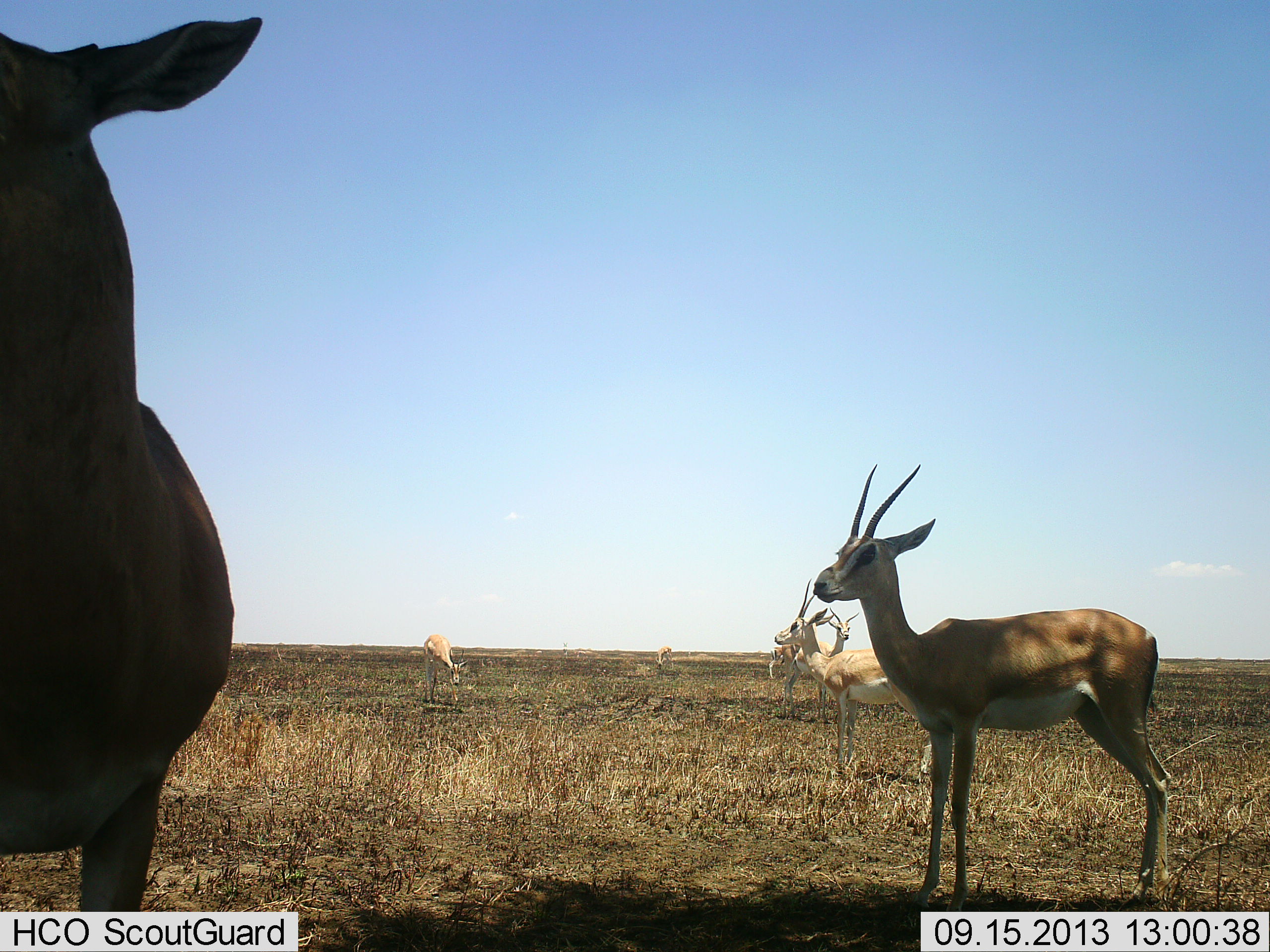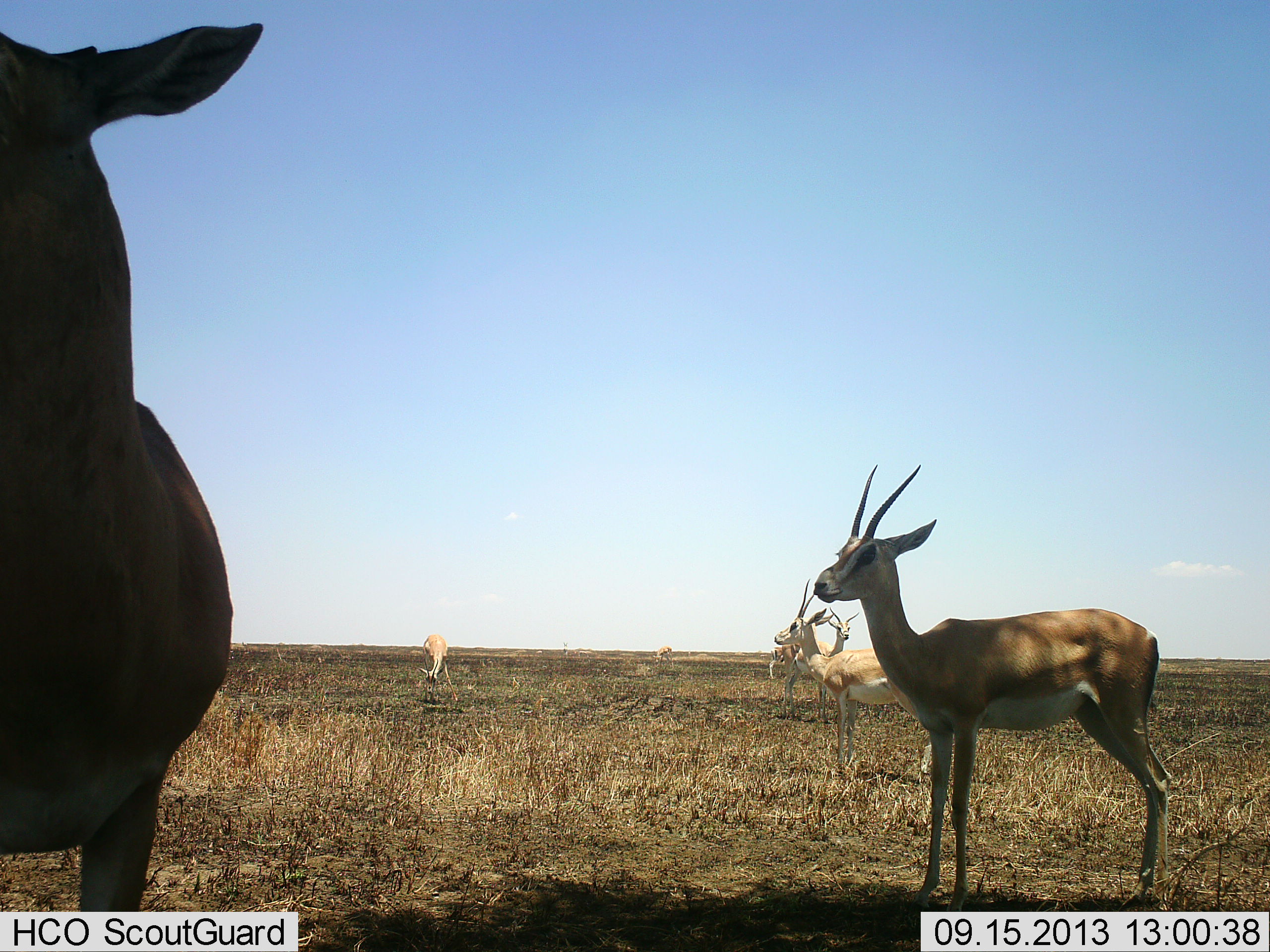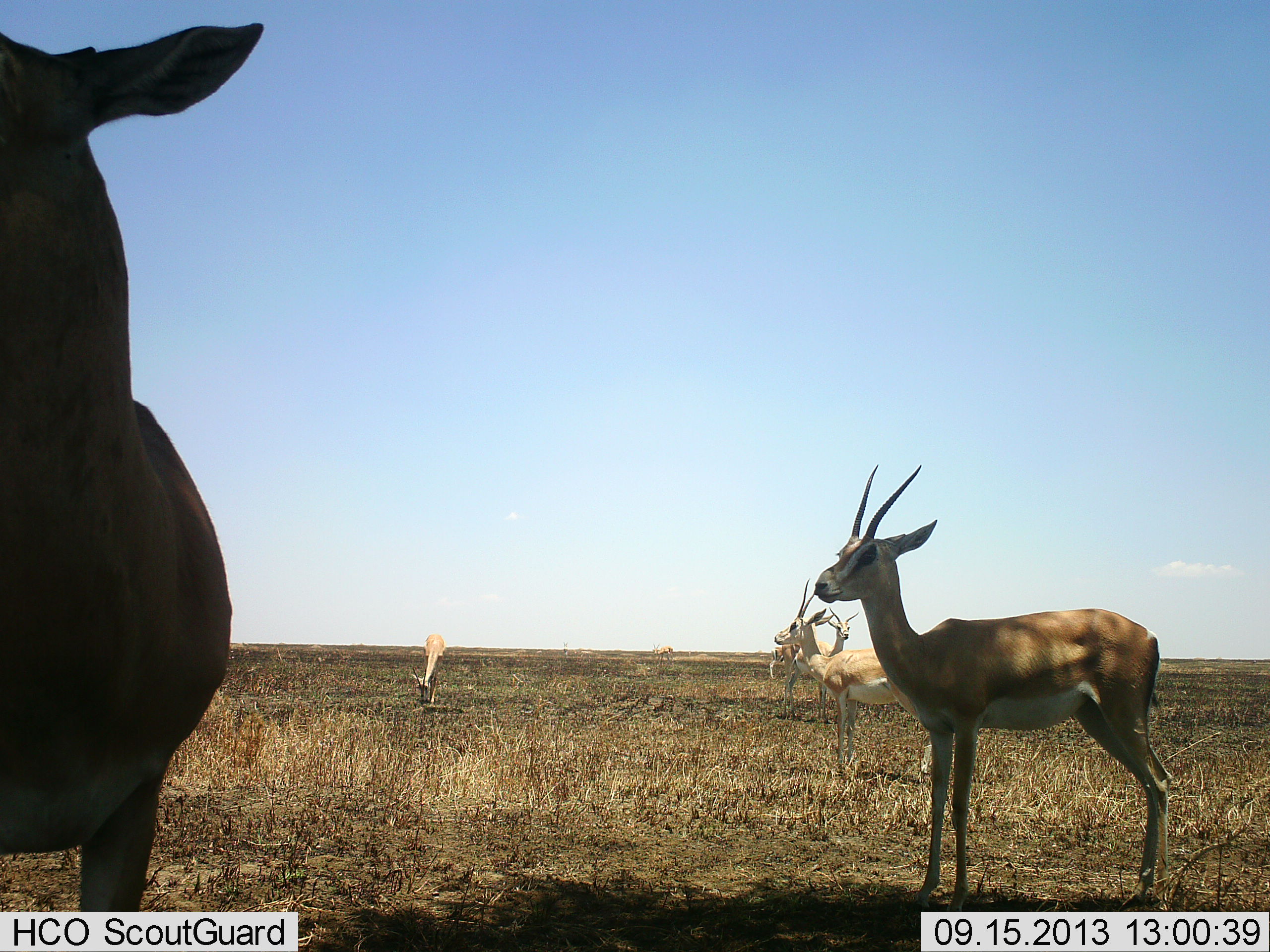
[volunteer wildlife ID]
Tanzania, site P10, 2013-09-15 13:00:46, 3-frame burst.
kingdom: Animalia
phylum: Chordata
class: Mammalia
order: Artiodactyla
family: Bovidae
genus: Nanger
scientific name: Nanger granti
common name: grant's gazelle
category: gazellegrants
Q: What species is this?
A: Gazellegrants (grant's gazelle) (Nanger granti).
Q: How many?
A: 6.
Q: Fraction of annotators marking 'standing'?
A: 100%.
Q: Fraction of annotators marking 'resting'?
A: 7%.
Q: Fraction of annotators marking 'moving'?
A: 14%.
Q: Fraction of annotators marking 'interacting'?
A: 4%.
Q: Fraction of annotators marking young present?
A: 4%.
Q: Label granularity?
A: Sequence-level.